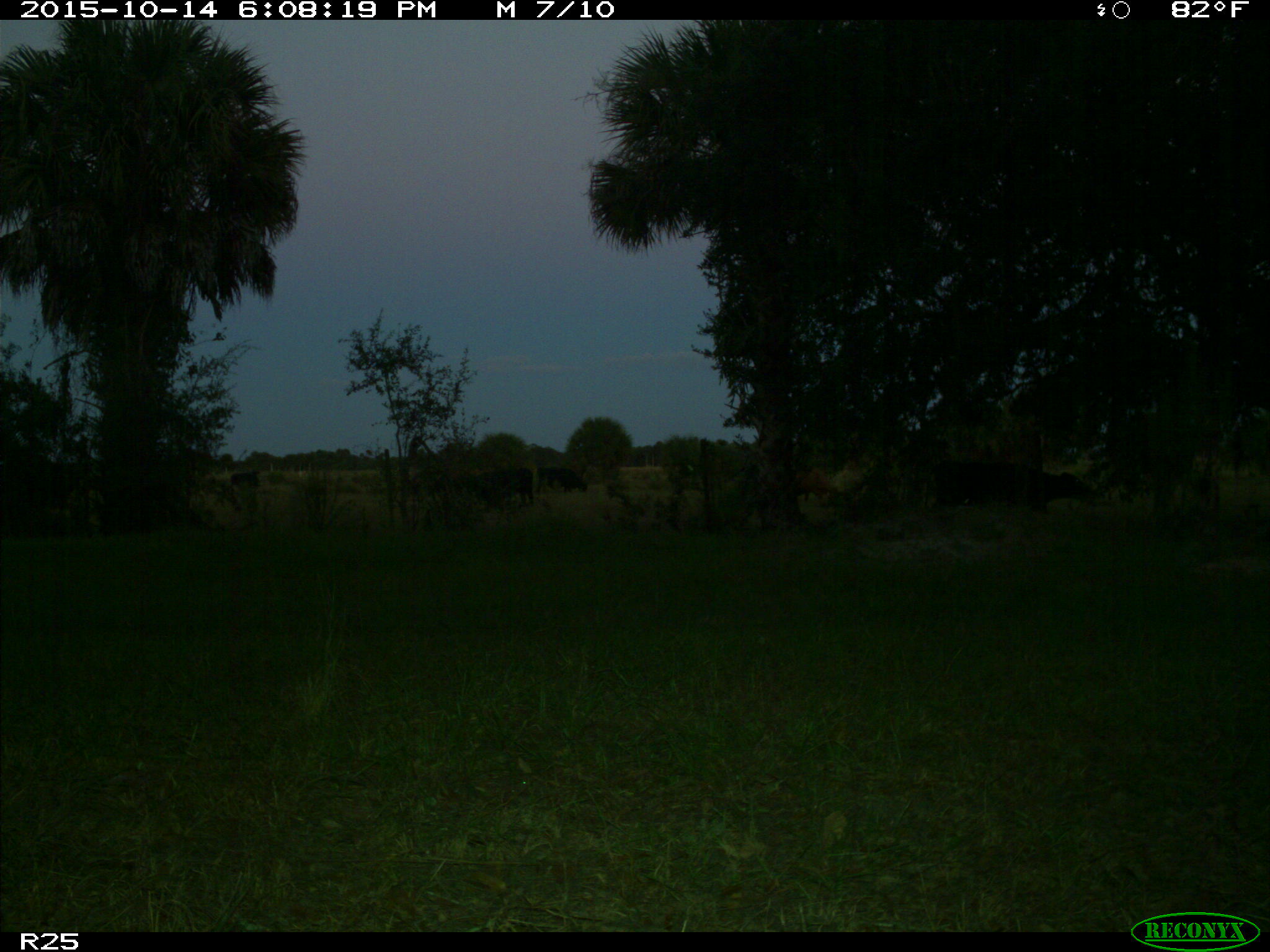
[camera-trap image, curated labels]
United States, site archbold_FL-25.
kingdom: Animalia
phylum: Chordata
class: Mammalia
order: Artiodactyla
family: Bovidae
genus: Bos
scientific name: Bos taurus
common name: domestic cow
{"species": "Bos taurus (domestic cow)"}